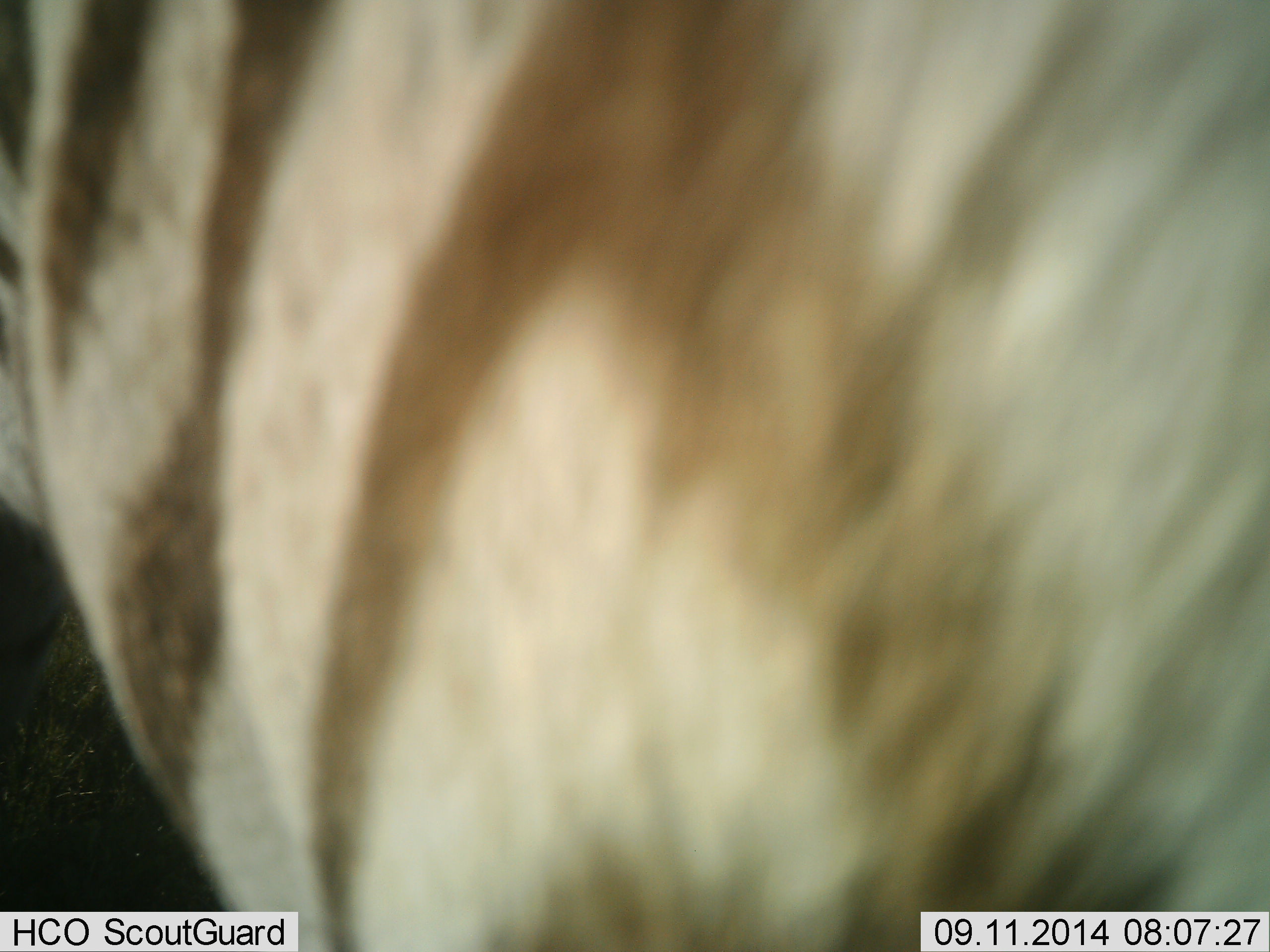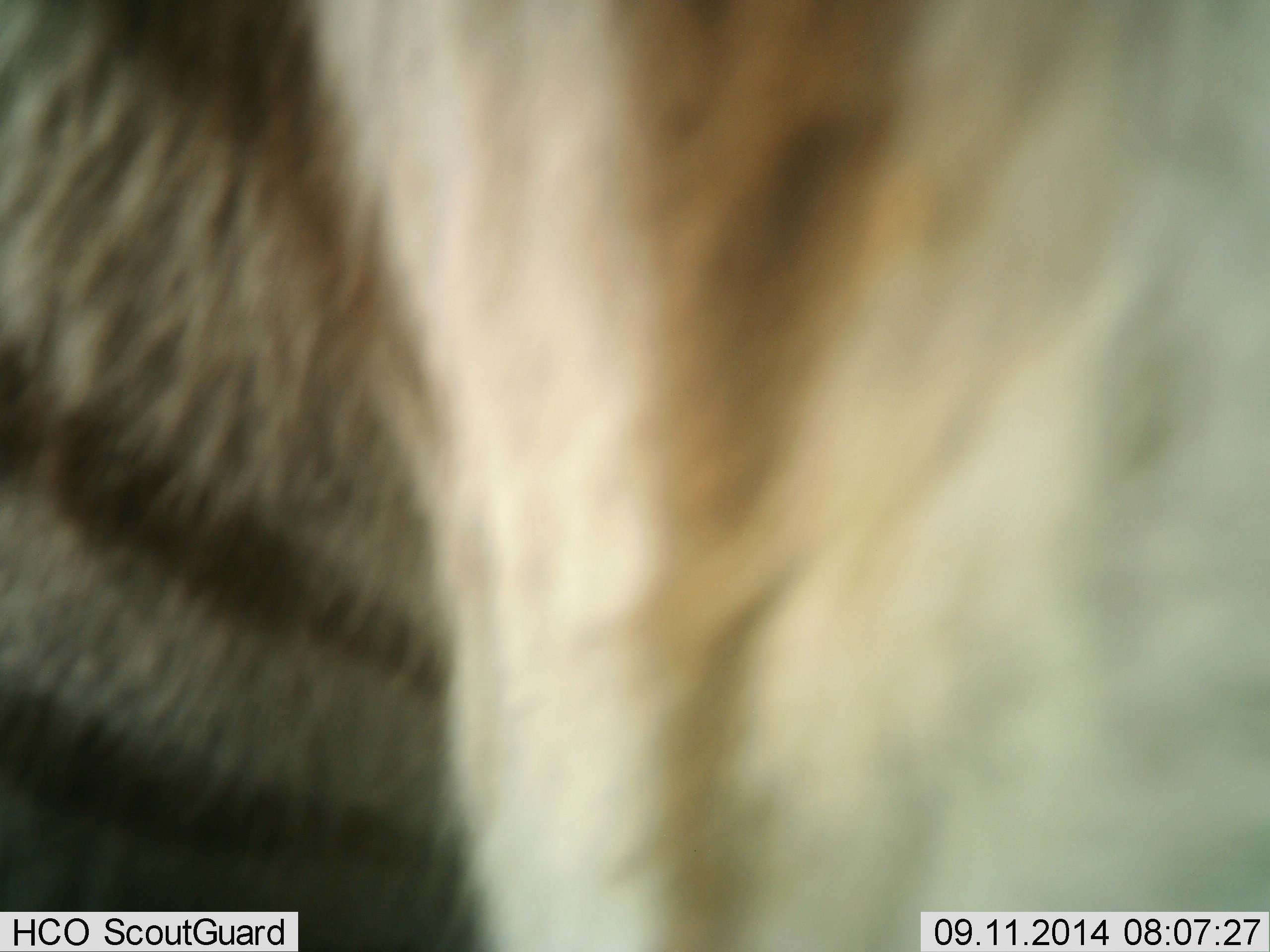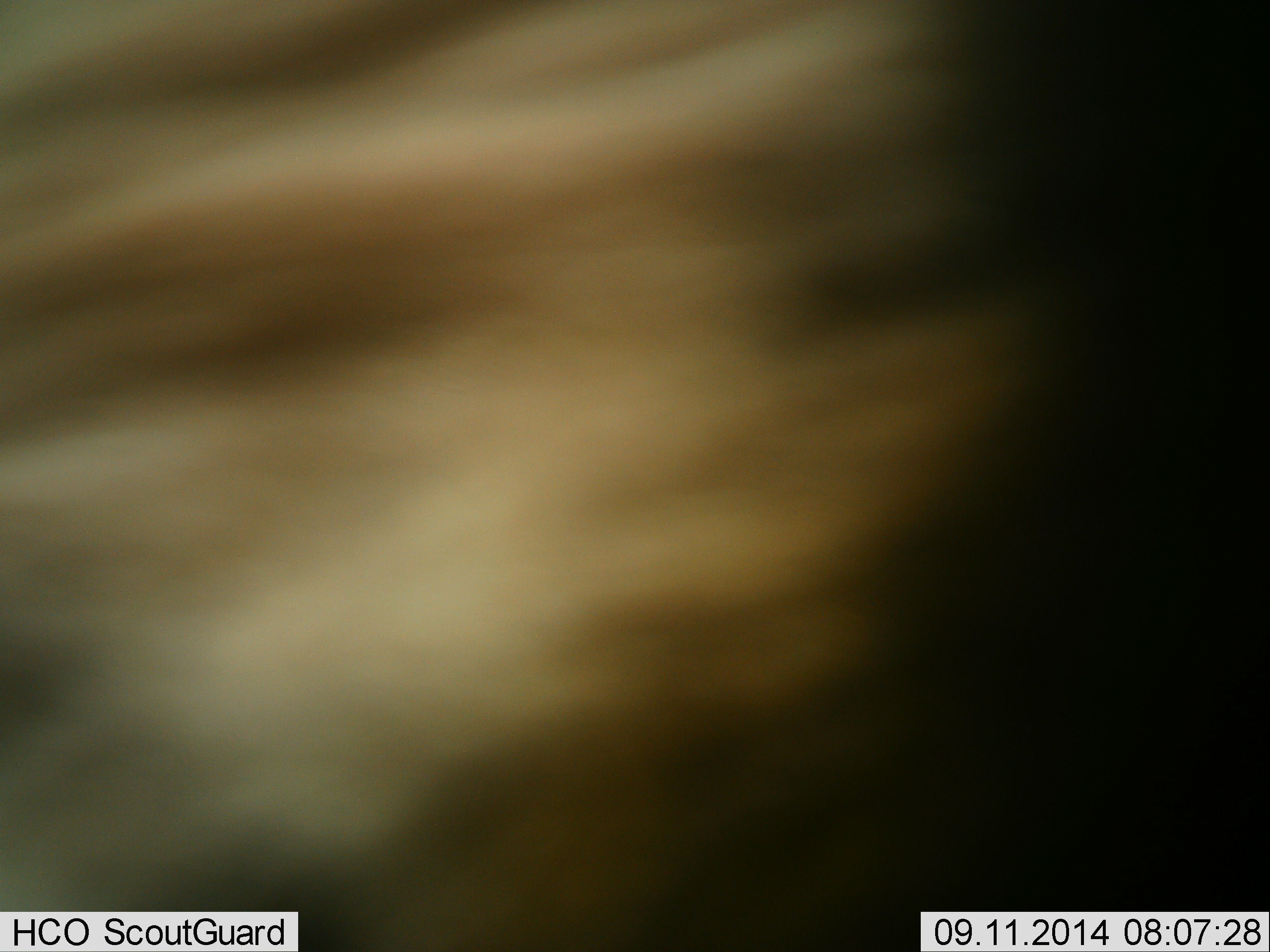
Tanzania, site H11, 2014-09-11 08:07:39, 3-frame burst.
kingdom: Animalia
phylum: Chordata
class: Mammalia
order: Perissodactyla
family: Equidae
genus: Equus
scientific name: Equus quagga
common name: plains zebra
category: zebra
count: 1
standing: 80%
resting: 0%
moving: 20%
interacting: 0%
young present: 0%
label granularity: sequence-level